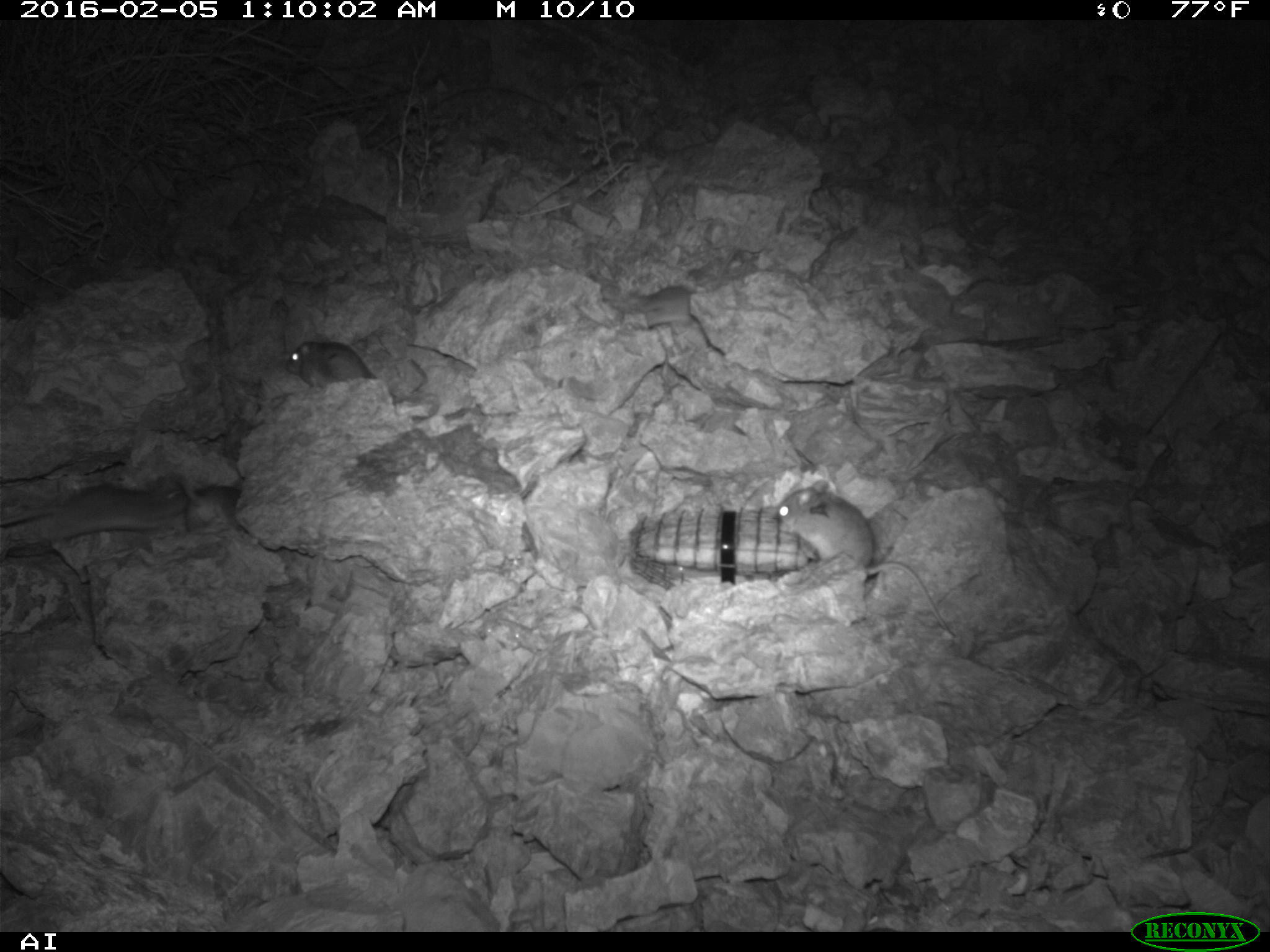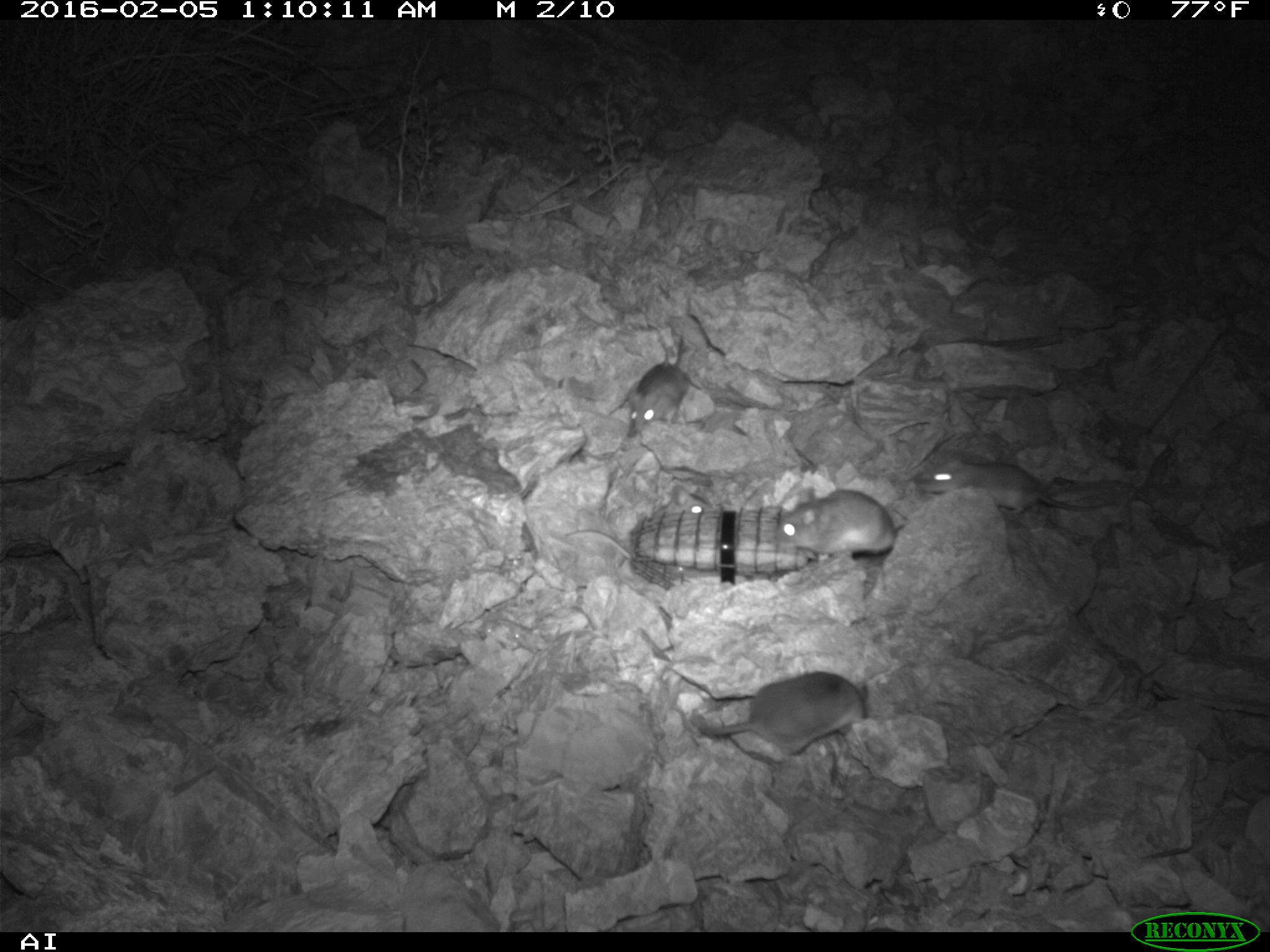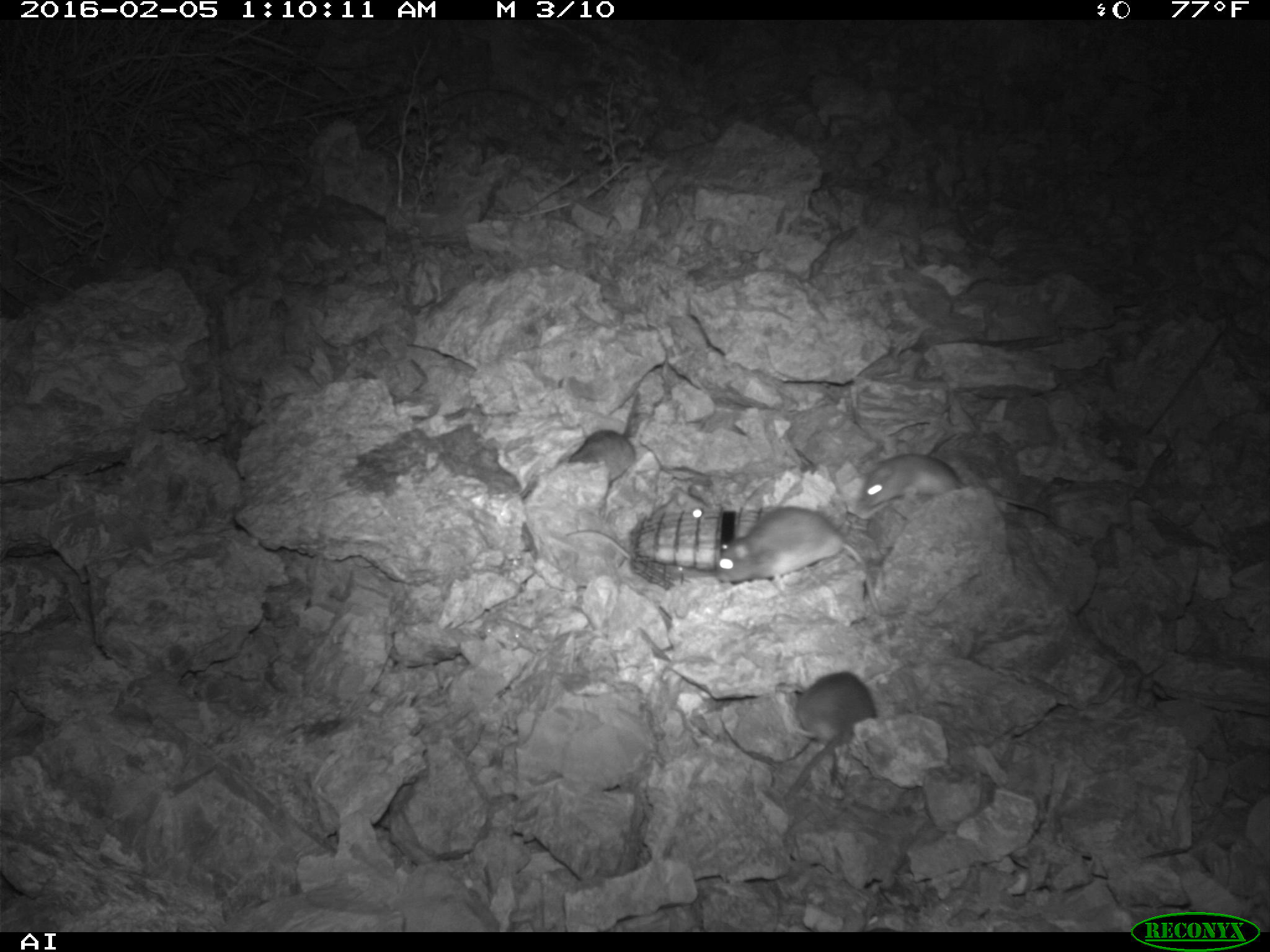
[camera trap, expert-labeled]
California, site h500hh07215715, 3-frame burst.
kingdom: Animalia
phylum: Chordata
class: Mammalia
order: Rodentia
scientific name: Rodentia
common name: rodent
Rodent (Rodentia).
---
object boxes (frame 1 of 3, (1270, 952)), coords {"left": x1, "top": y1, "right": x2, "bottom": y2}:
rodent: {"left": 771, "top": 480, "right": 948, "bottom": 630}; {"left": 0, "top": 473, "right": 188, "bottom": 548}; {"left": 593, "top": 273, "right": 695, "bottom": 328}; {"left": 177, "top": 474, "right": 249, "bottom": 534}; {"left": 285, "top": 341, "right": 378, "bottom": 387}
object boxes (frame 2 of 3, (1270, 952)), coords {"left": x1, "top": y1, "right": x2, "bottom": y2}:
rodent: {"left": 687, "top": 671, "right": 868, "bottom": 760}; {"left": 916, "top": 452, "right": 1117, "bottom": 516}; {"left": 565, "top": 486, "right": 714, "bottom": 559}; {"left": 775, "top": 490, "right": 903, "bottom": 558}; {"left": 627, "top": 338, "right": 693, "bottom": 431}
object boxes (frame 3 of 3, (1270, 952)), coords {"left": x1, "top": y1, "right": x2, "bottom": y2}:
rodent: {"left": 718, "top": 506, "right": 881, "bottom": 609}; {"left": 779, "top": 671, "right": 876, "bottom": 804}; {"left": 859, "top": 456, "right": 1052, "bottom": 515}; {"left": 569, "top": 427, "right": 638, "bottom": 484}